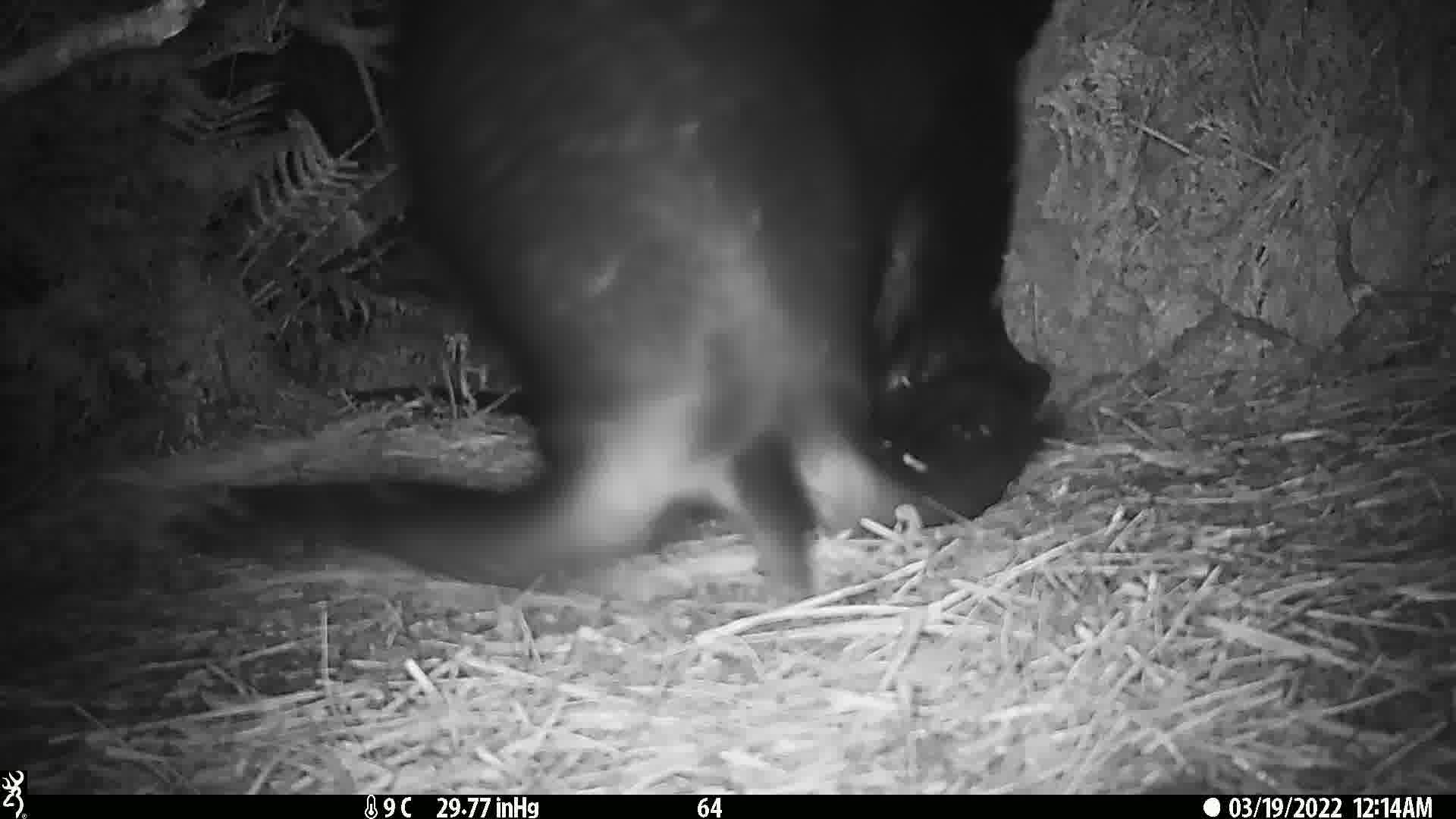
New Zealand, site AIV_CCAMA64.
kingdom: Animalia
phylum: Chordata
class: Mammalia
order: Carnivora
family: Otariidae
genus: Phocarctos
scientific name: Phocarctos hookeri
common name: new zealand sea lion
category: sealion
Sealion (new zealand sea lion) (Phocarctos hookeri).